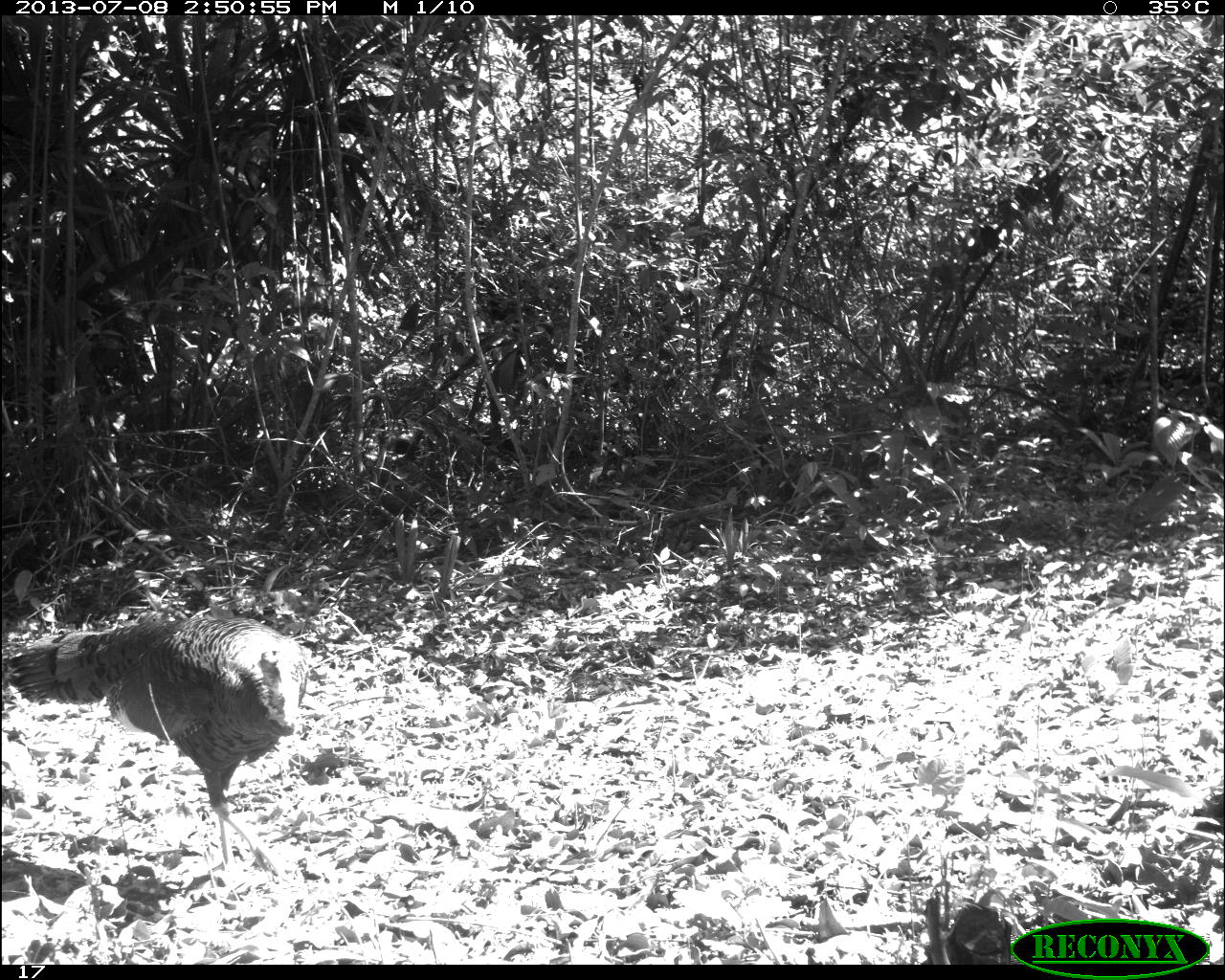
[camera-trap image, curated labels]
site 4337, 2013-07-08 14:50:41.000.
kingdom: Animalia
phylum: Chordata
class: Aves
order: Galliformes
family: Phasianidae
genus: Meleagris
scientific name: Meleagris ocellata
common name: ocellated turkey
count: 1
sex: male